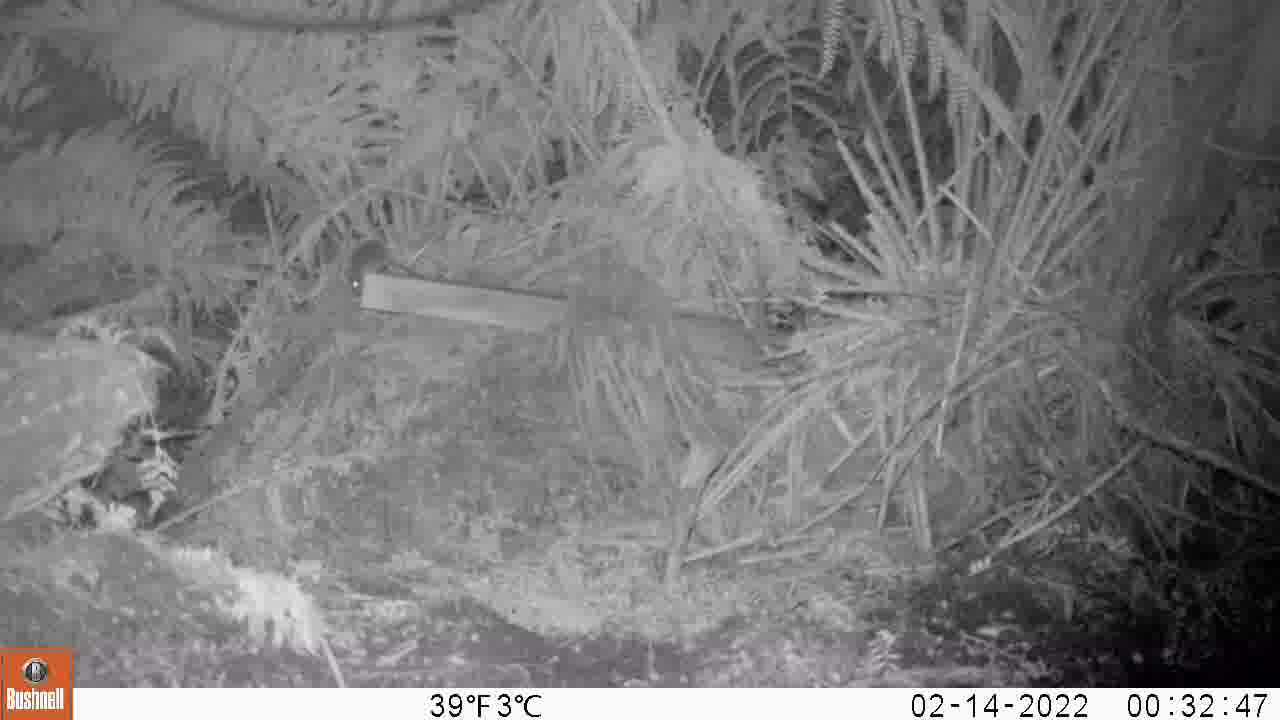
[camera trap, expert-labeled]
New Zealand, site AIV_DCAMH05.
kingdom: Animalia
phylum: Chordata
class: Mammalia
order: Rodentia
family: Muridae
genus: Mus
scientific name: Mus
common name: mouse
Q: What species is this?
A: Mouse (Mus).